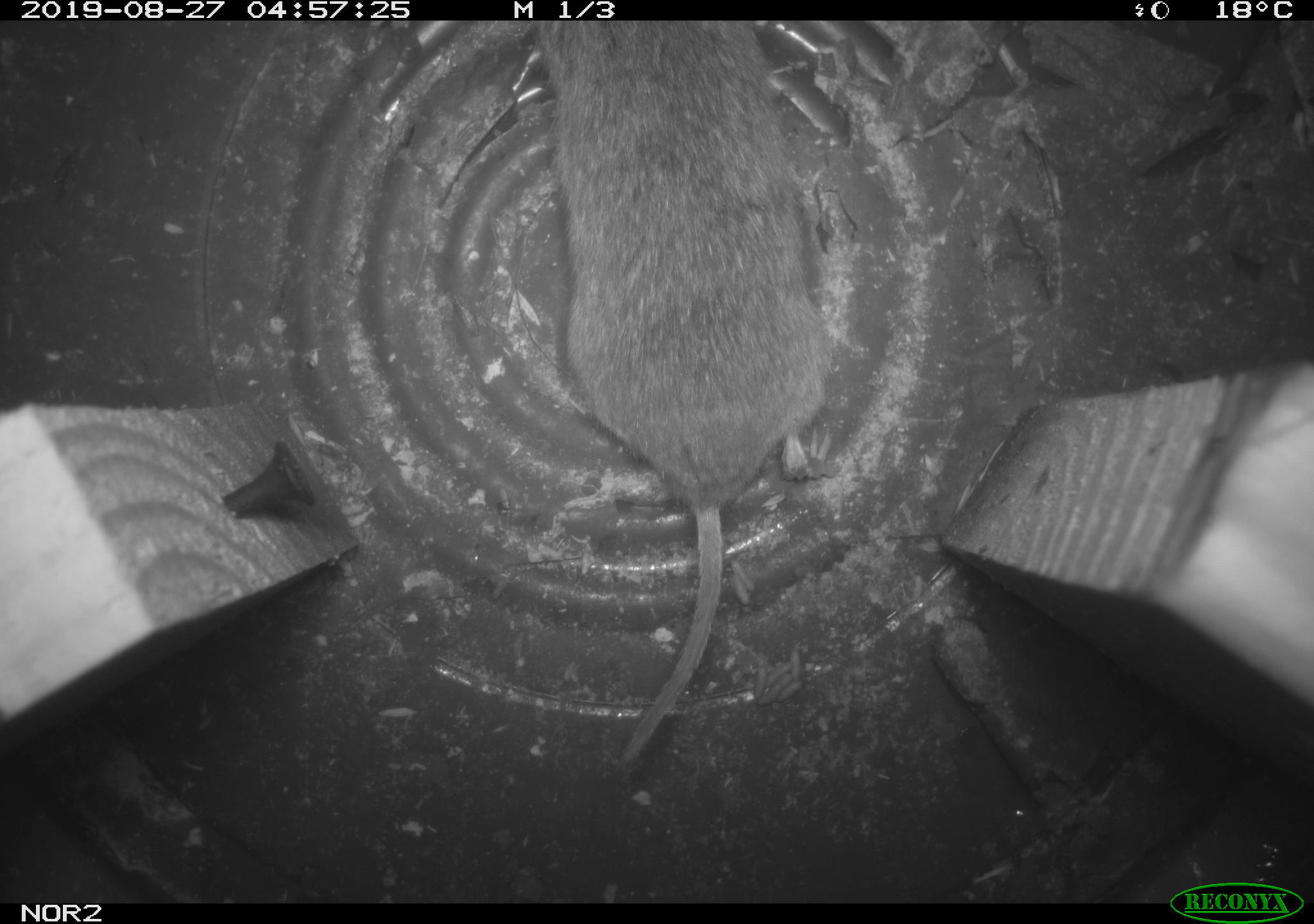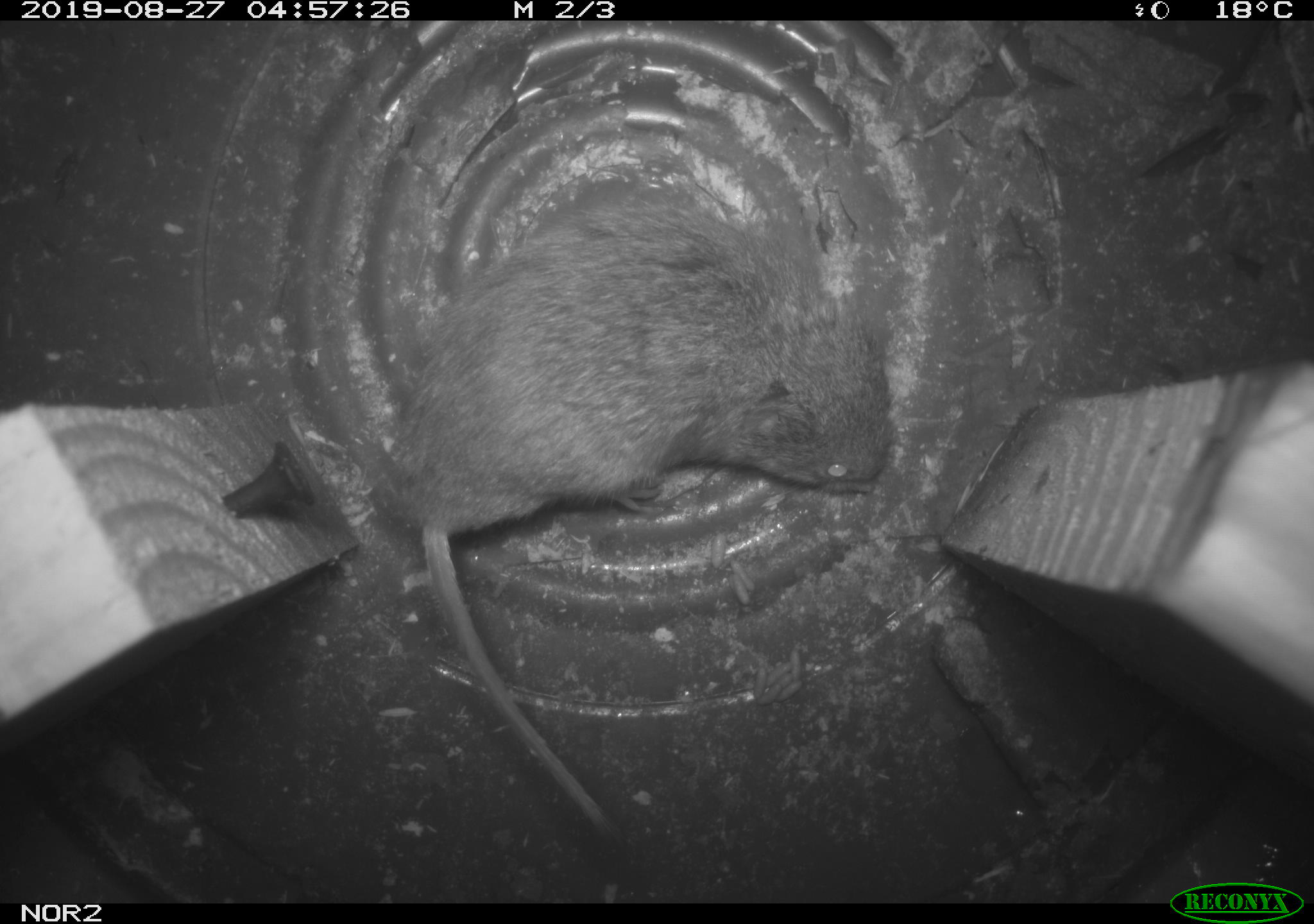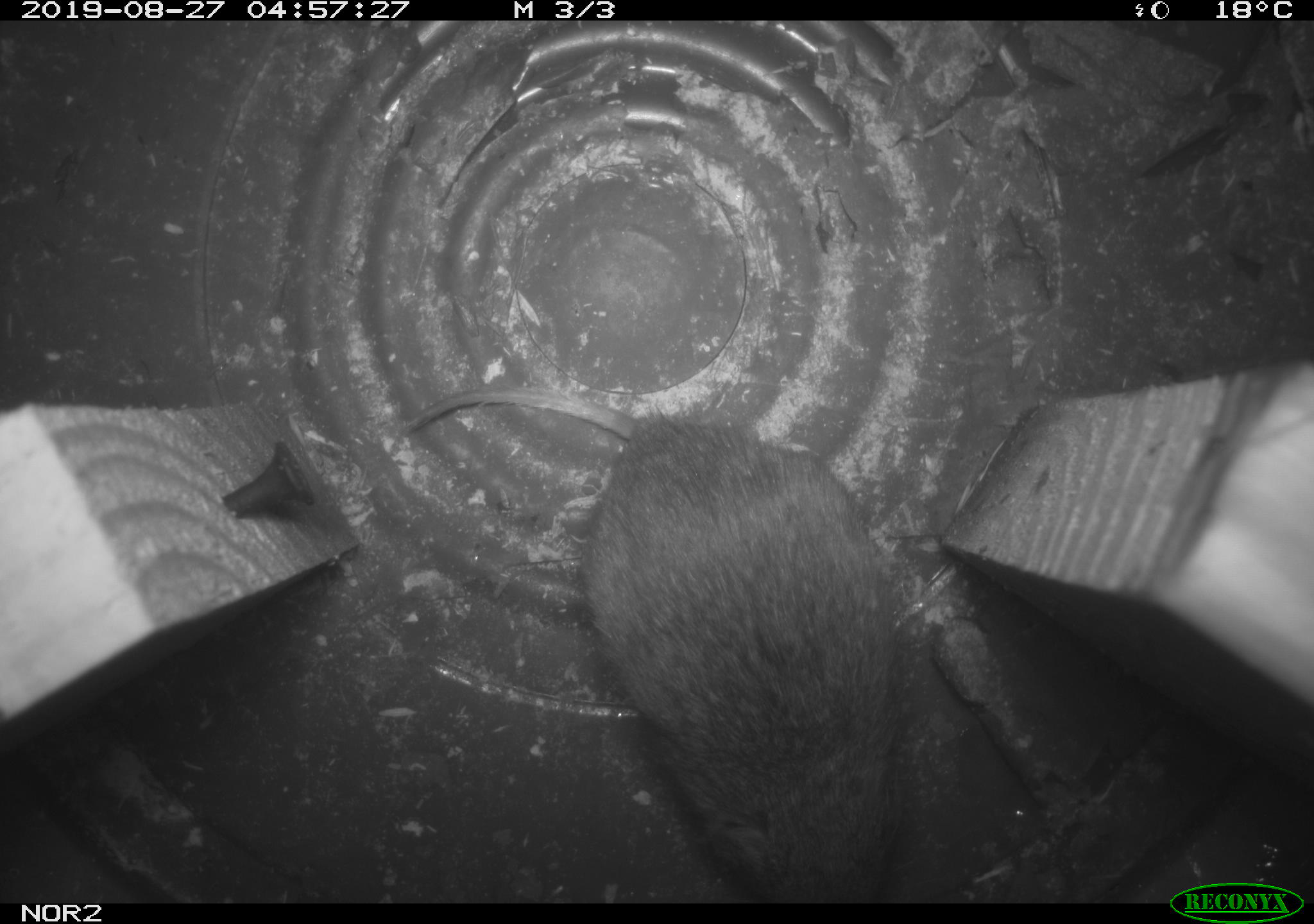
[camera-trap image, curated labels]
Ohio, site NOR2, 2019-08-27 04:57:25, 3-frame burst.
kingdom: Animalia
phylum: Chordata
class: Mammalia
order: Rodentia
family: Cricetidae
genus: Microtus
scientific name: Microtus pennsylvanicus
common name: meadow vole